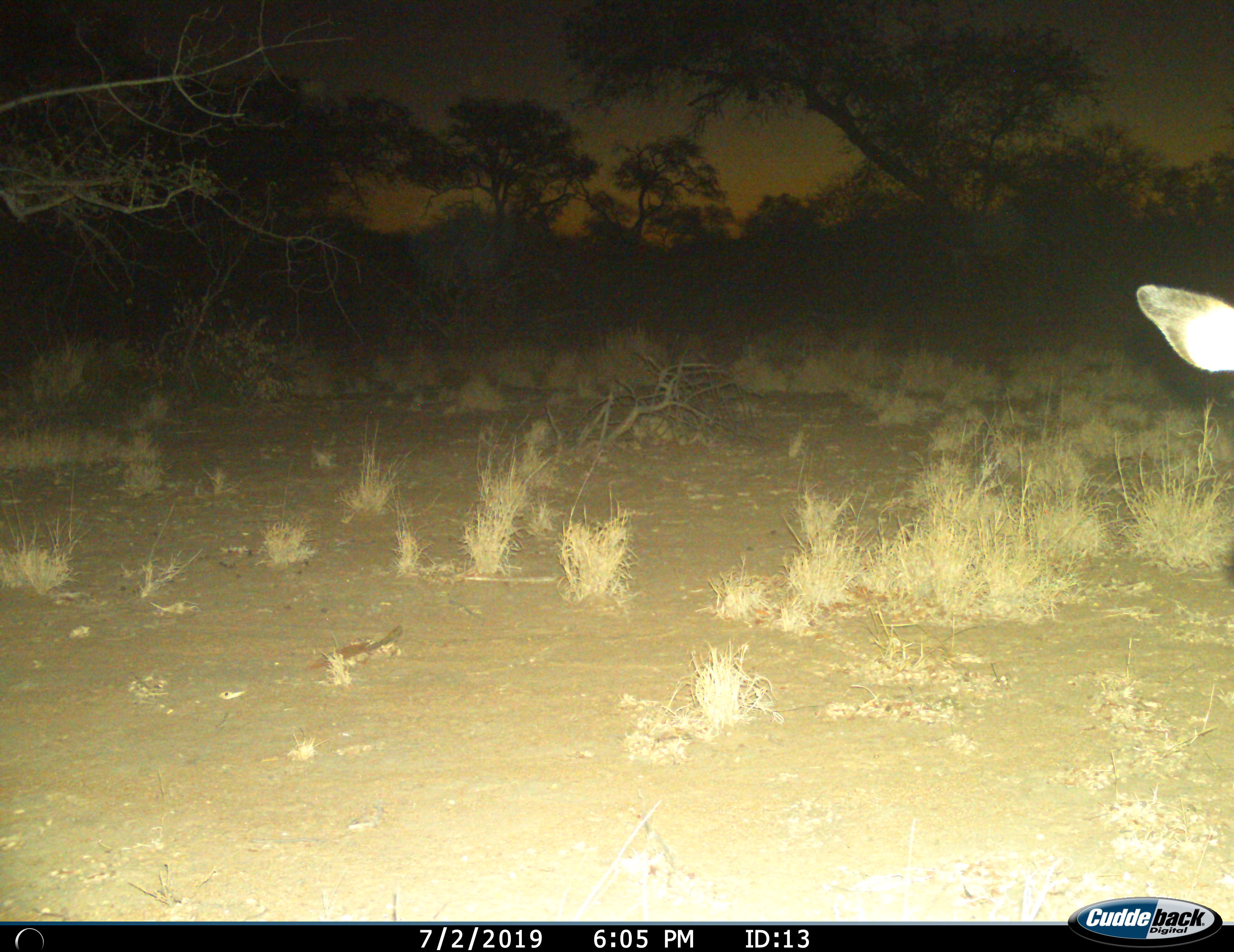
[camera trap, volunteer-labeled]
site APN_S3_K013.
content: unidentified animal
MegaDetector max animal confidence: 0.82